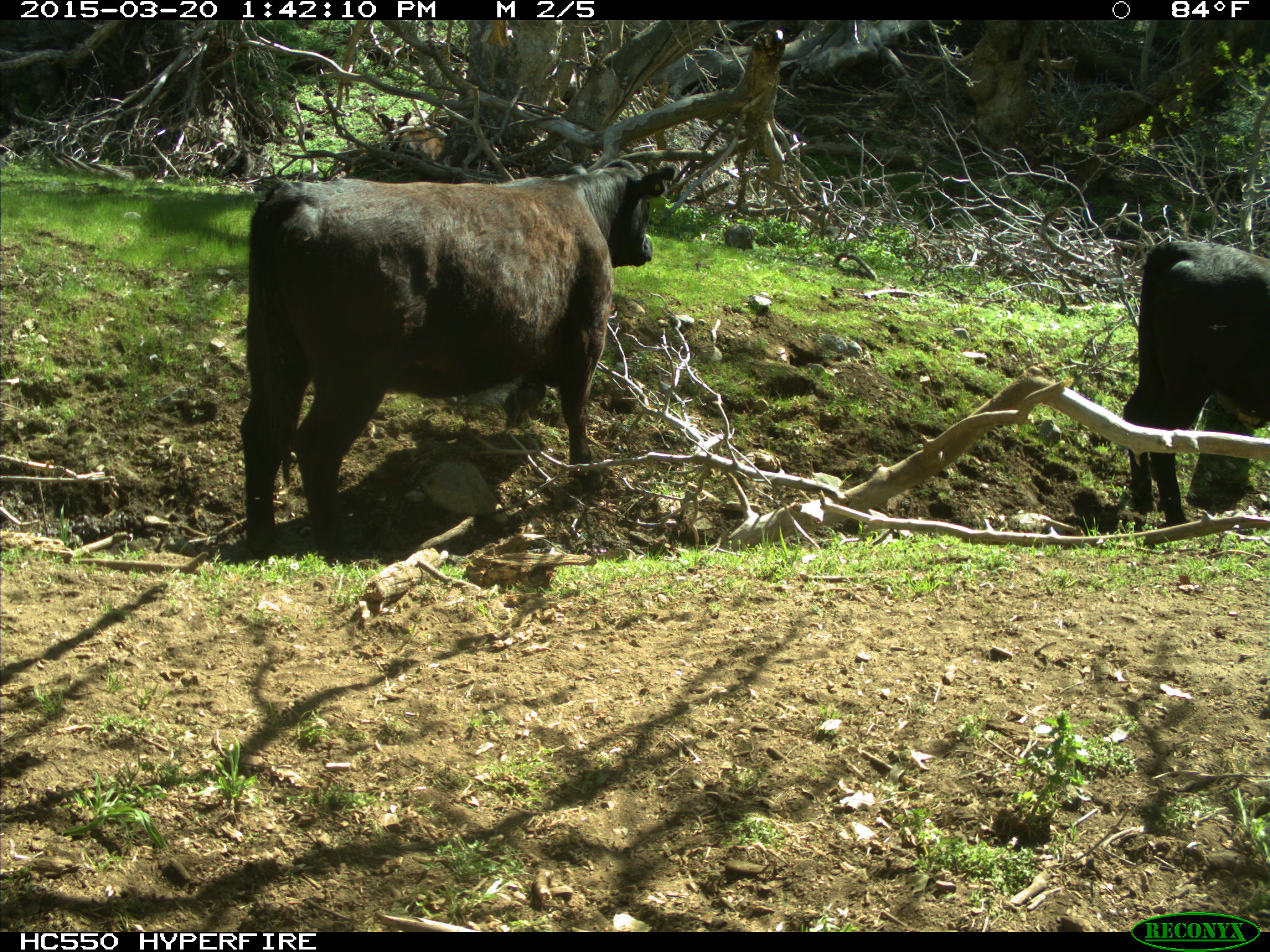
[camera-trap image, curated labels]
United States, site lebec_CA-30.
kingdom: Animalia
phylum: Chordata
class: Mammalia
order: Artiodactyla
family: Bovidae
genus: Bos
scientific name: Bos taurus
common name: domestic cow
Bos taurus (domestic cow).